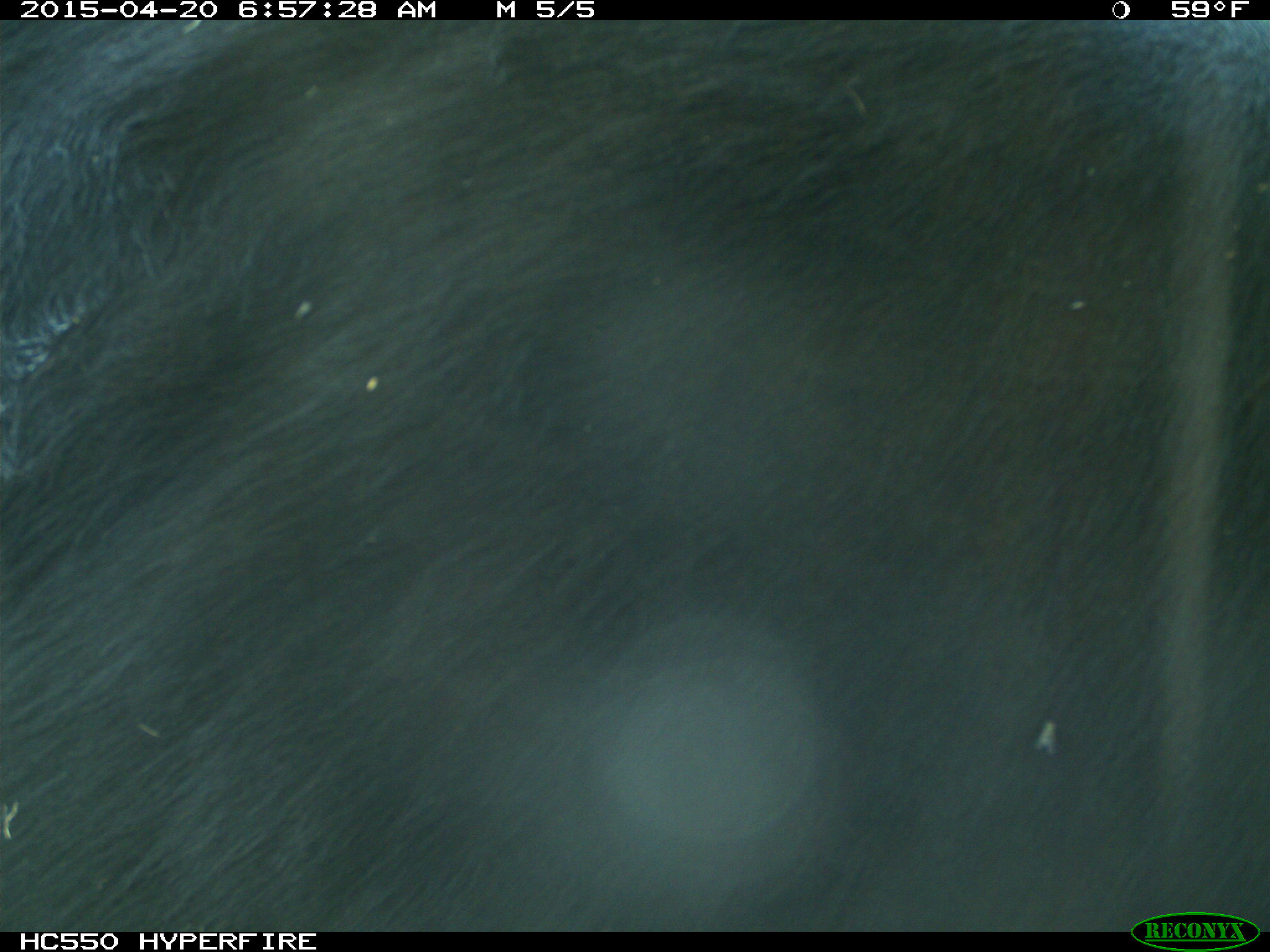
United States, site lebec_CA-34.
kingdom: Animalia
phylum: Chordata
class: Mammalia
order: Artiodactyla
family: Bovidae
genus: Bos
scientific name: Bos taurus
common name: domestic cow